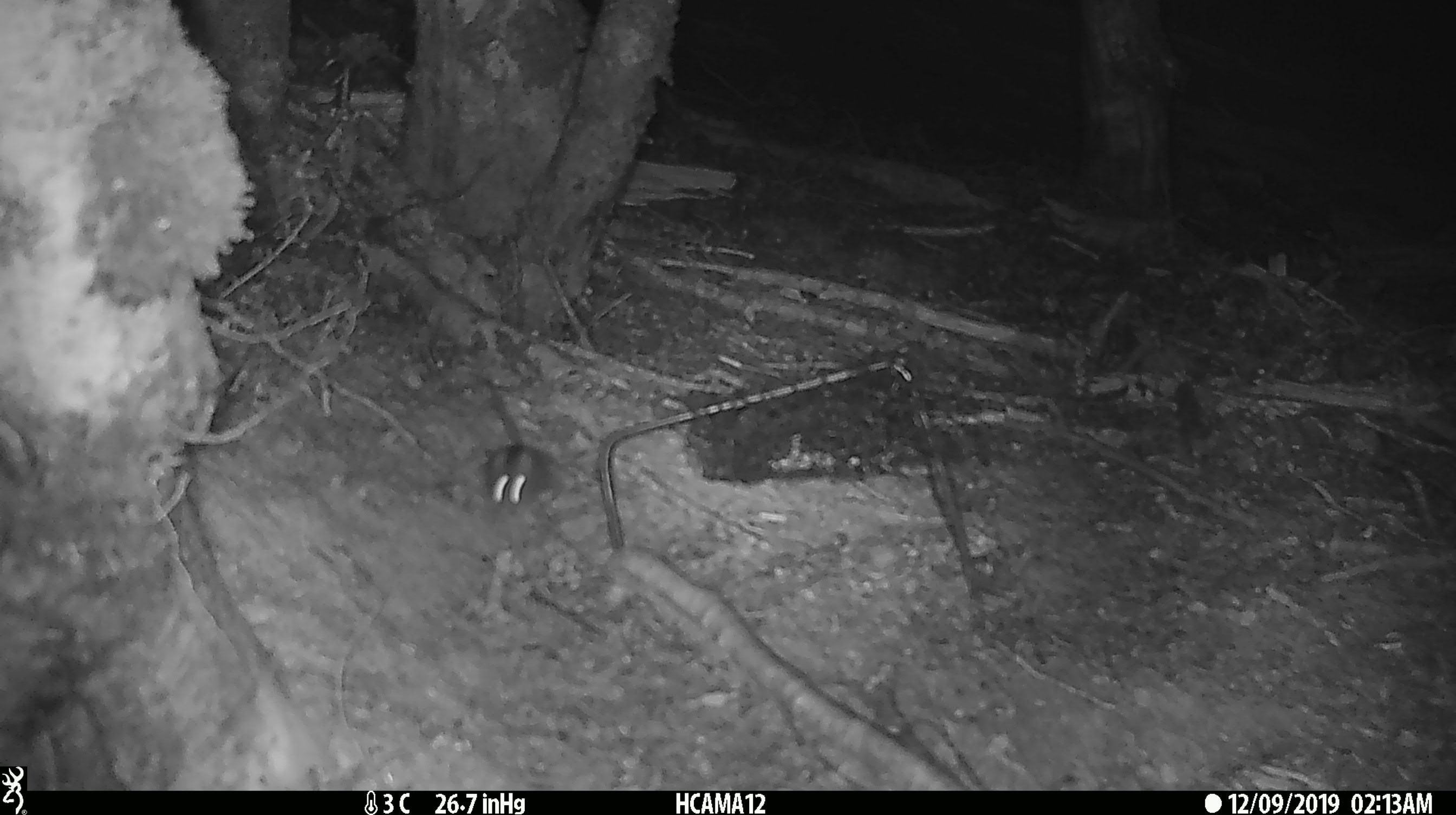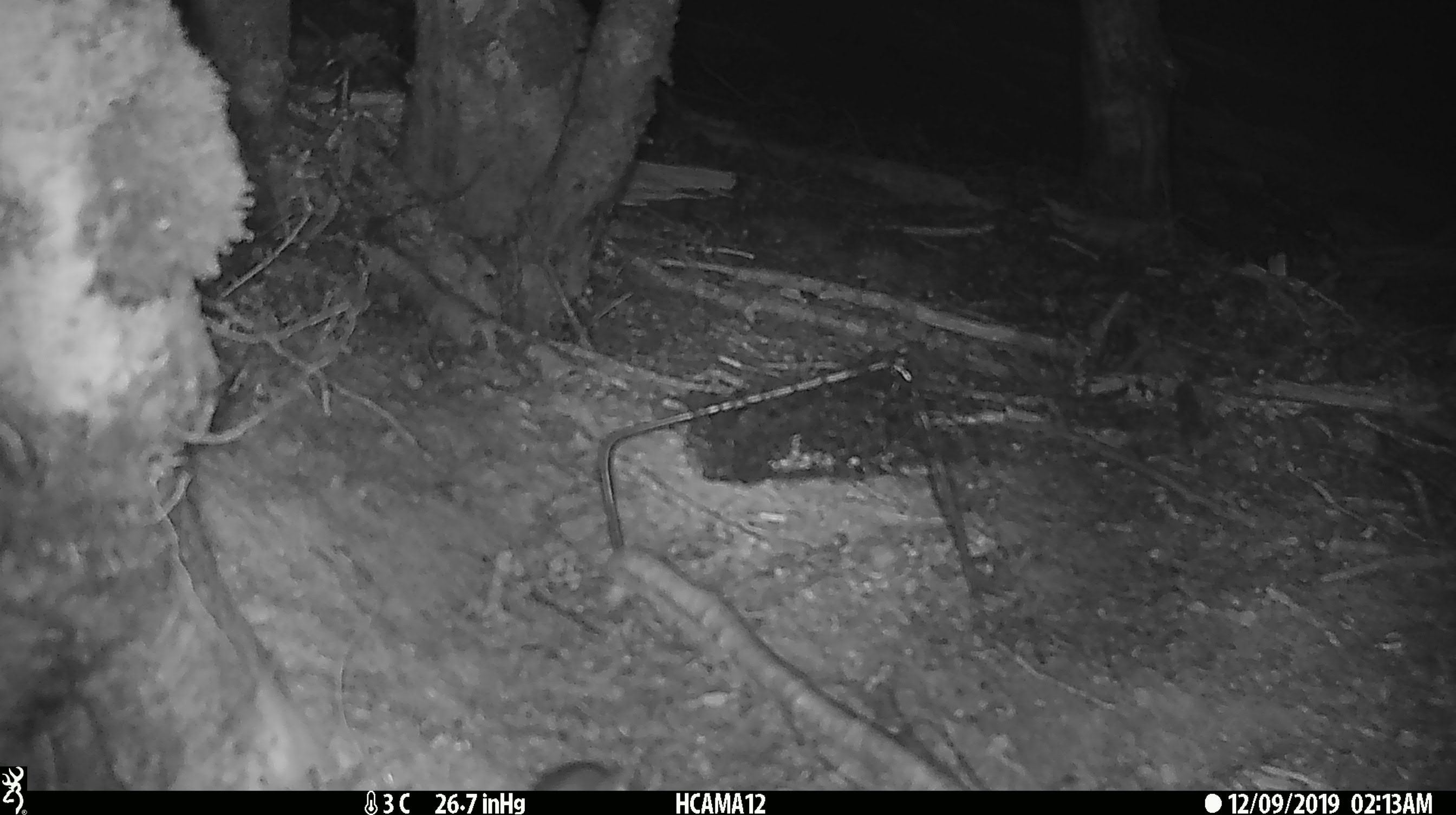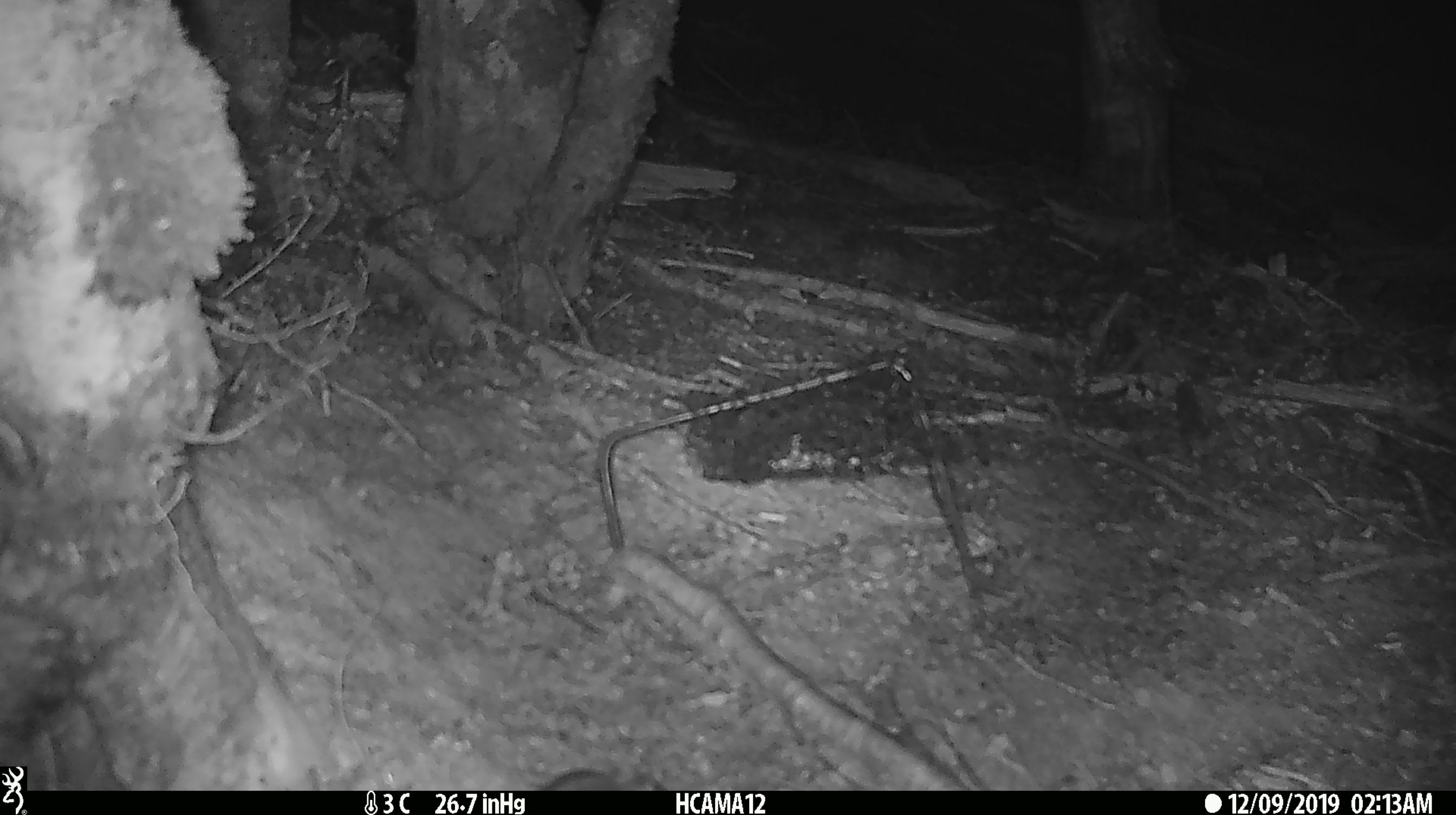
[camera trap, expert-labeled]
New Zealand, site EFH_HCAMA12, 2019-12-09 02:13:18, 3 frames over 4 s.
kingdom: Animalia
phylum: Chordata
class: Mammalia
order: Rodentia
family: Muridae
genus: Mus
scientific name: Mus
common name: mouse